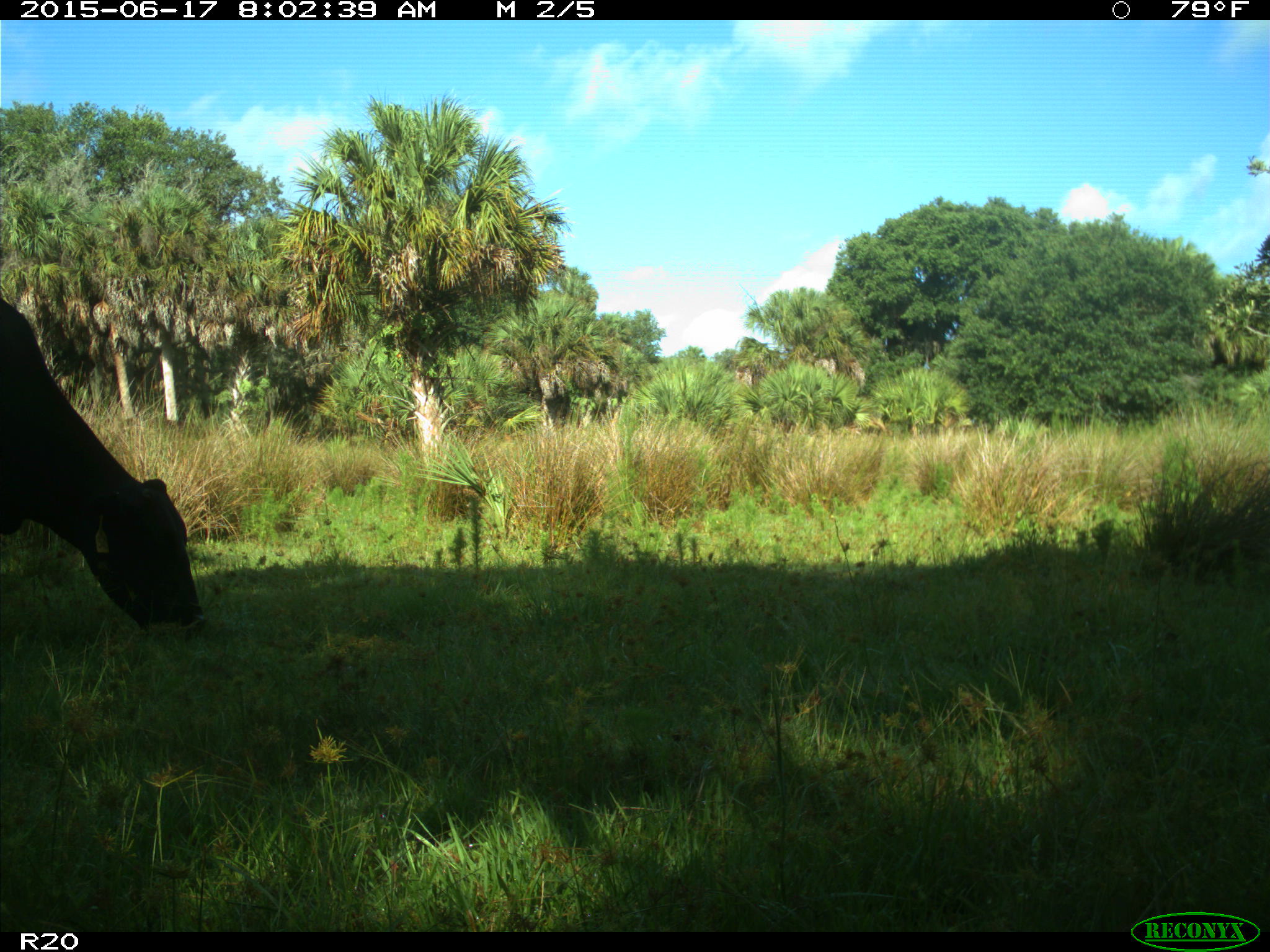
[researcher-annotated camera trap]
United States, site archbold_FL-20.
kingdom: Animalia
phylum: Chordata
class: Mammalia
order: Artiodactyla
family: Bovidae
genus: Bos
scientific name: Bos taurus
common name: domestic cow